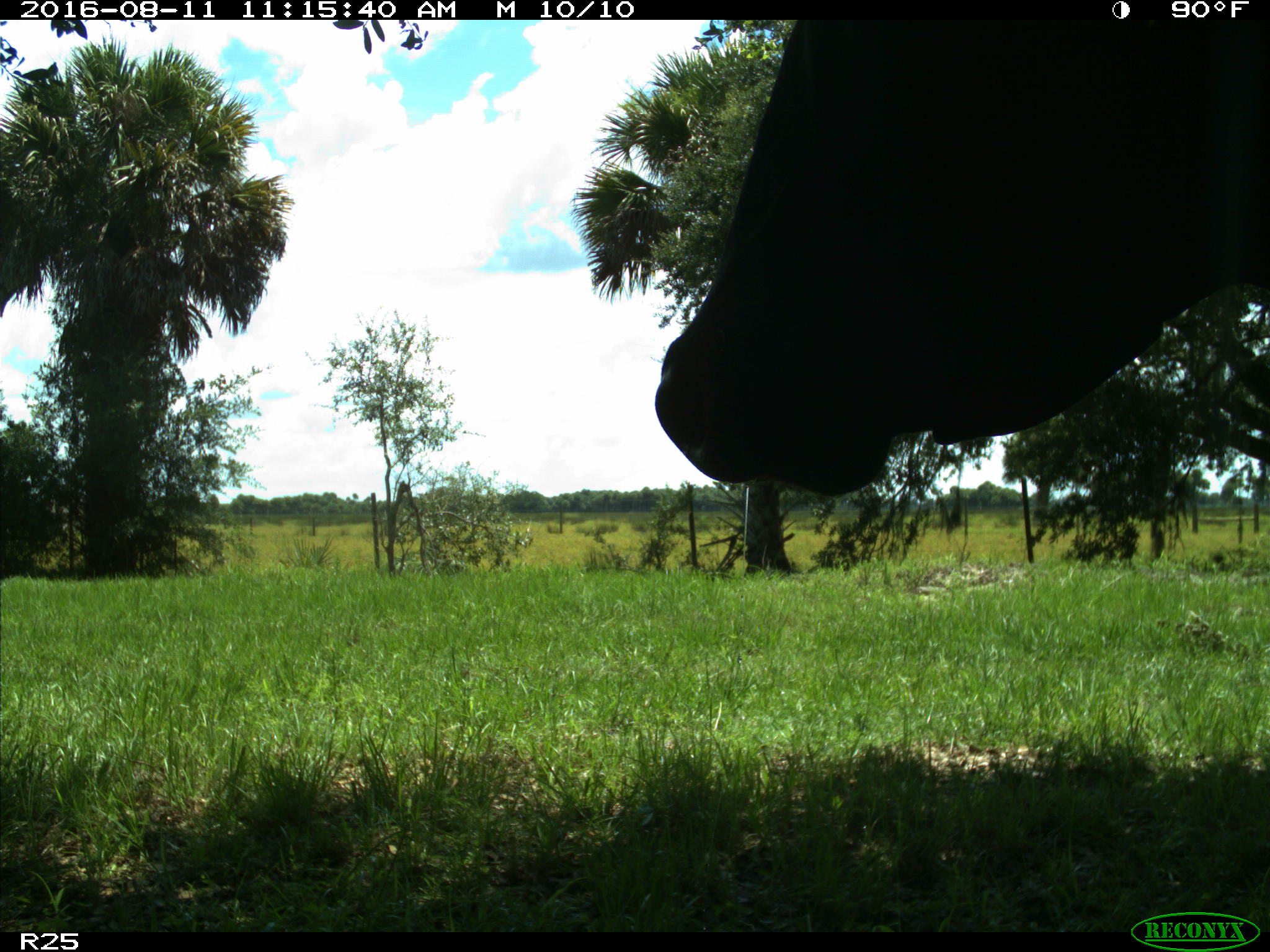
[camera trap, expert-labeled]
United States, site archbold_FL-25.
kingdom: Animalia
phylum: Chordata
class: Mammalia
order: Artiodactyla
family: Bovidae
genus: Bos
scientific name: Bos taurus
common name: domestic cow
Bos taurus (domestic cow).